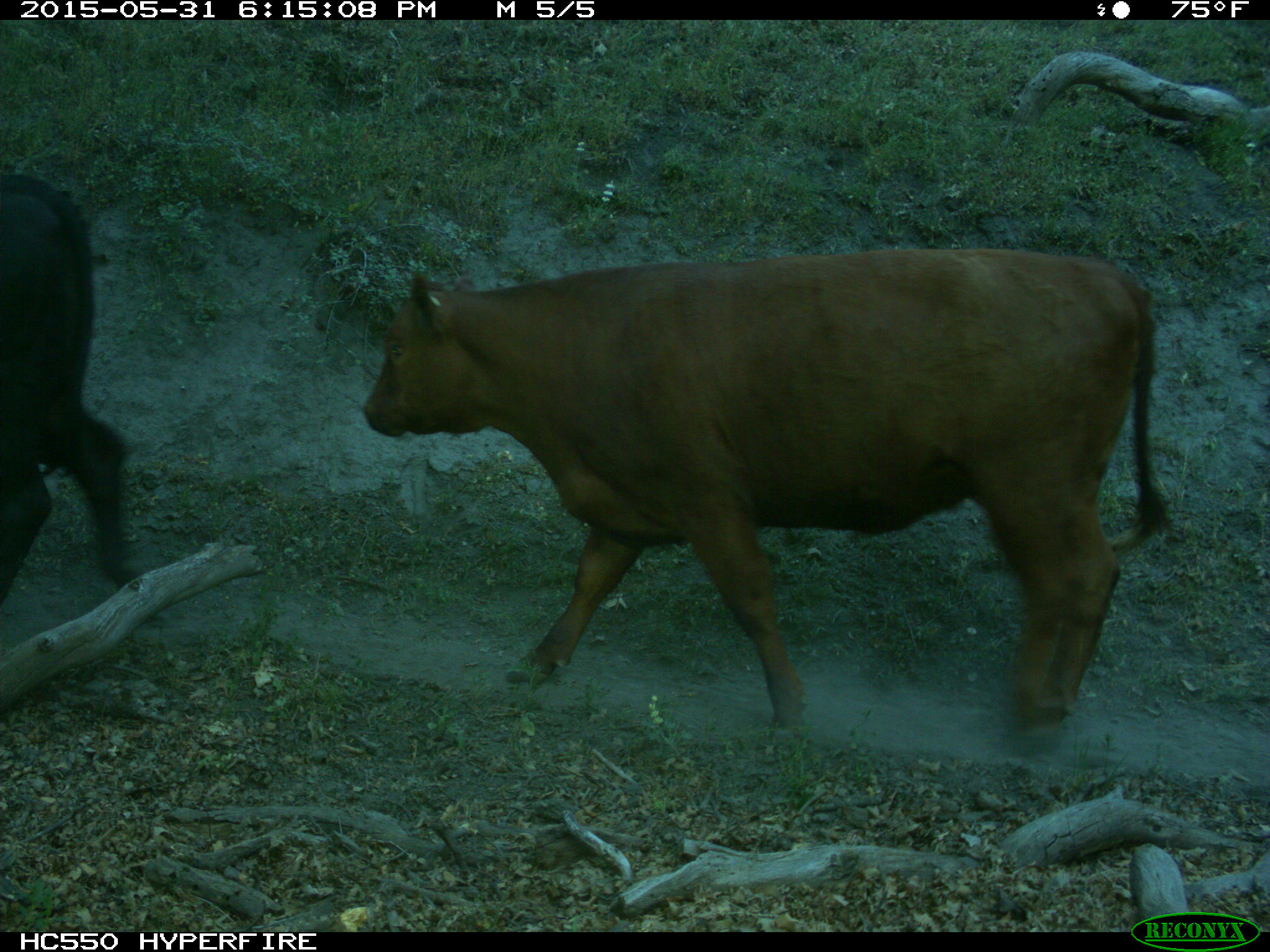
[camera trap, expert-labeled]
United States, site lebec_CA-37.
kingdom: Animalia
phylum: Chordata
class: Mammalia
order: Artiodactyla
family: Bovidae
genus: Bos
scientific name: Bos taurus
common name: domestic cow